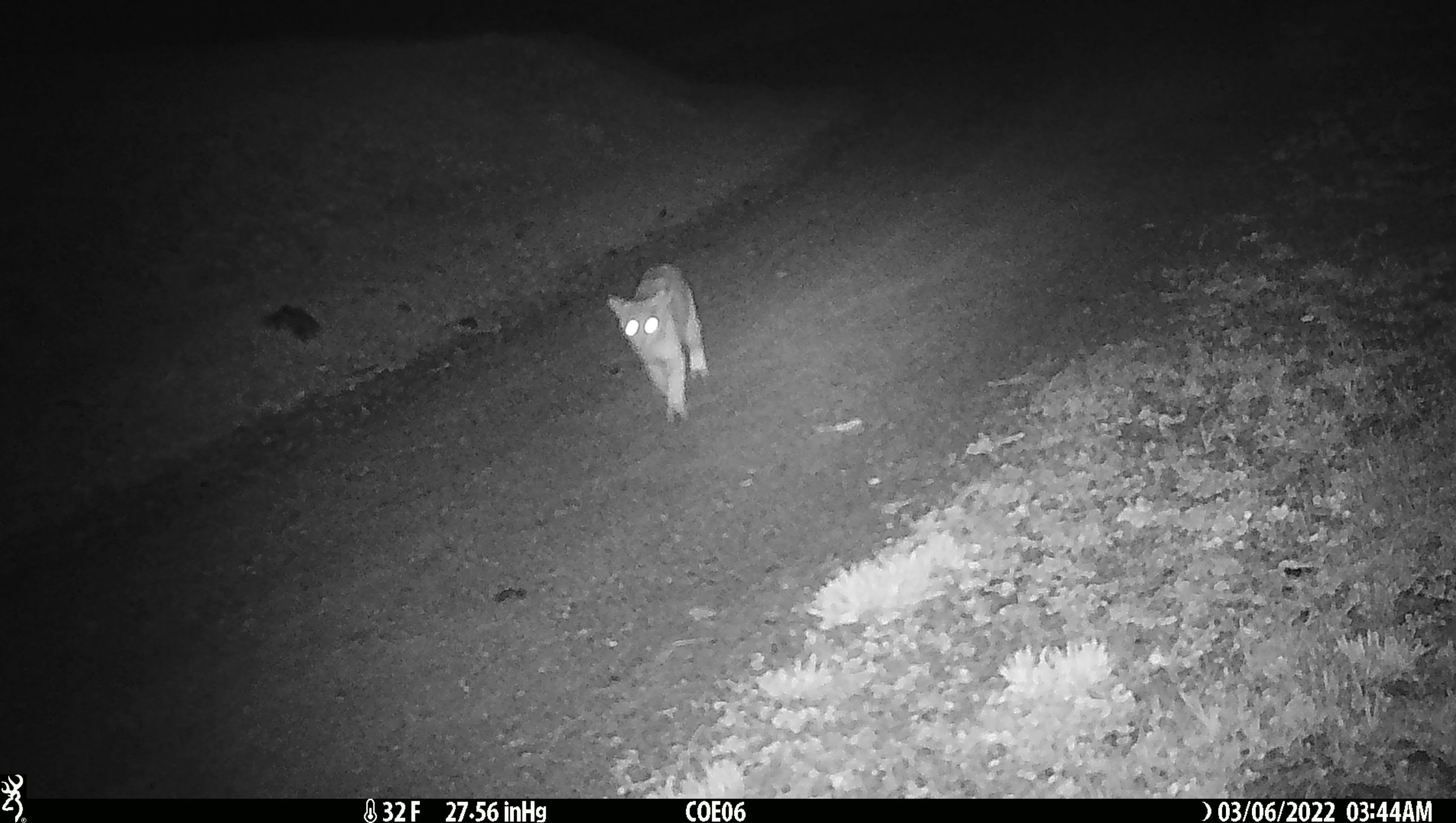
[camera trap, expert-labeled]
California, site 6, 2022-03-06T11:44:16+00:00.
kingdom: Animalia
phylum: Chordata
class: Mammalia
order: Carnivora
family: Felidae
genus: Lynx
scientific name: Lynx rufus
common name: bobcat